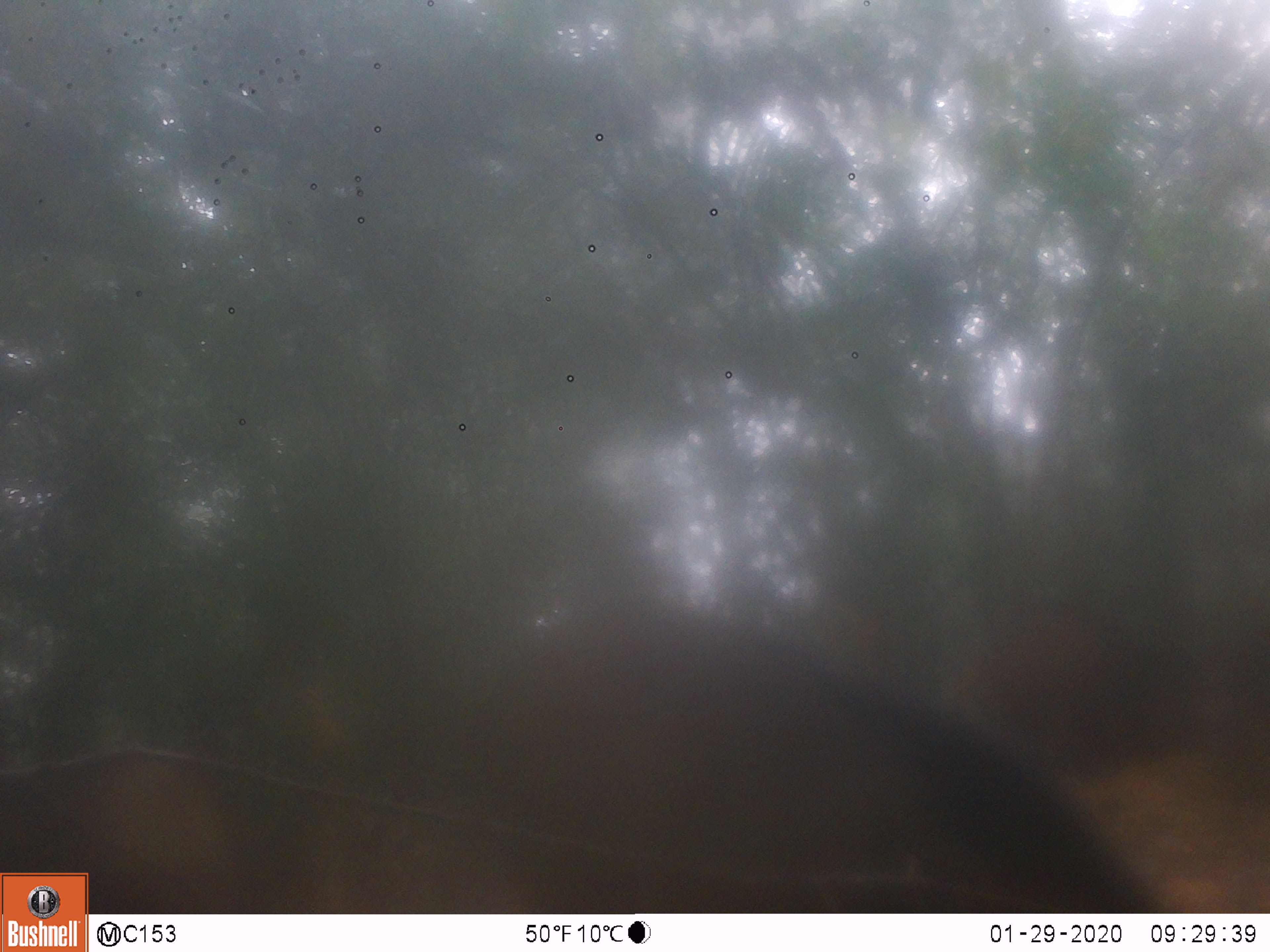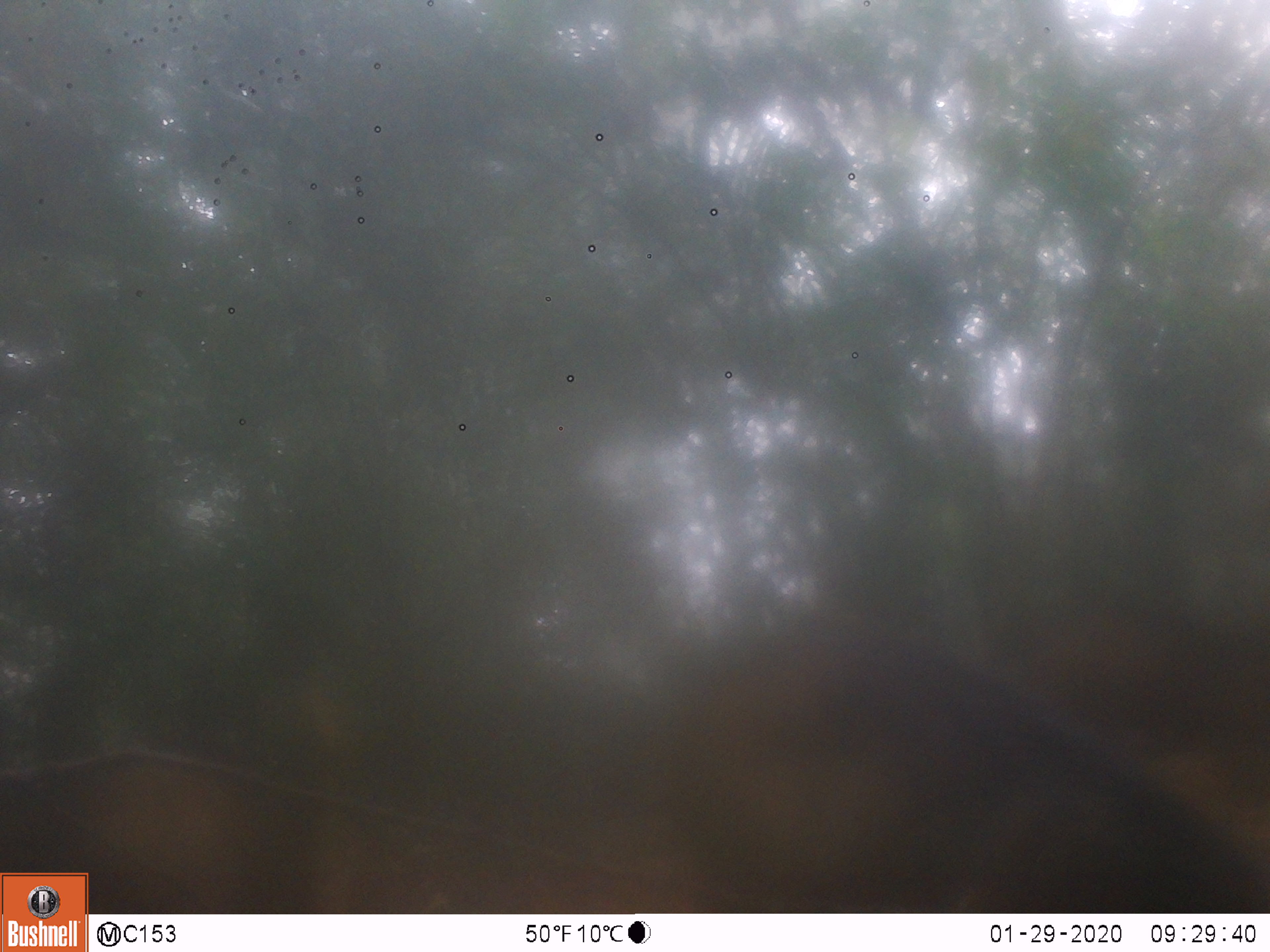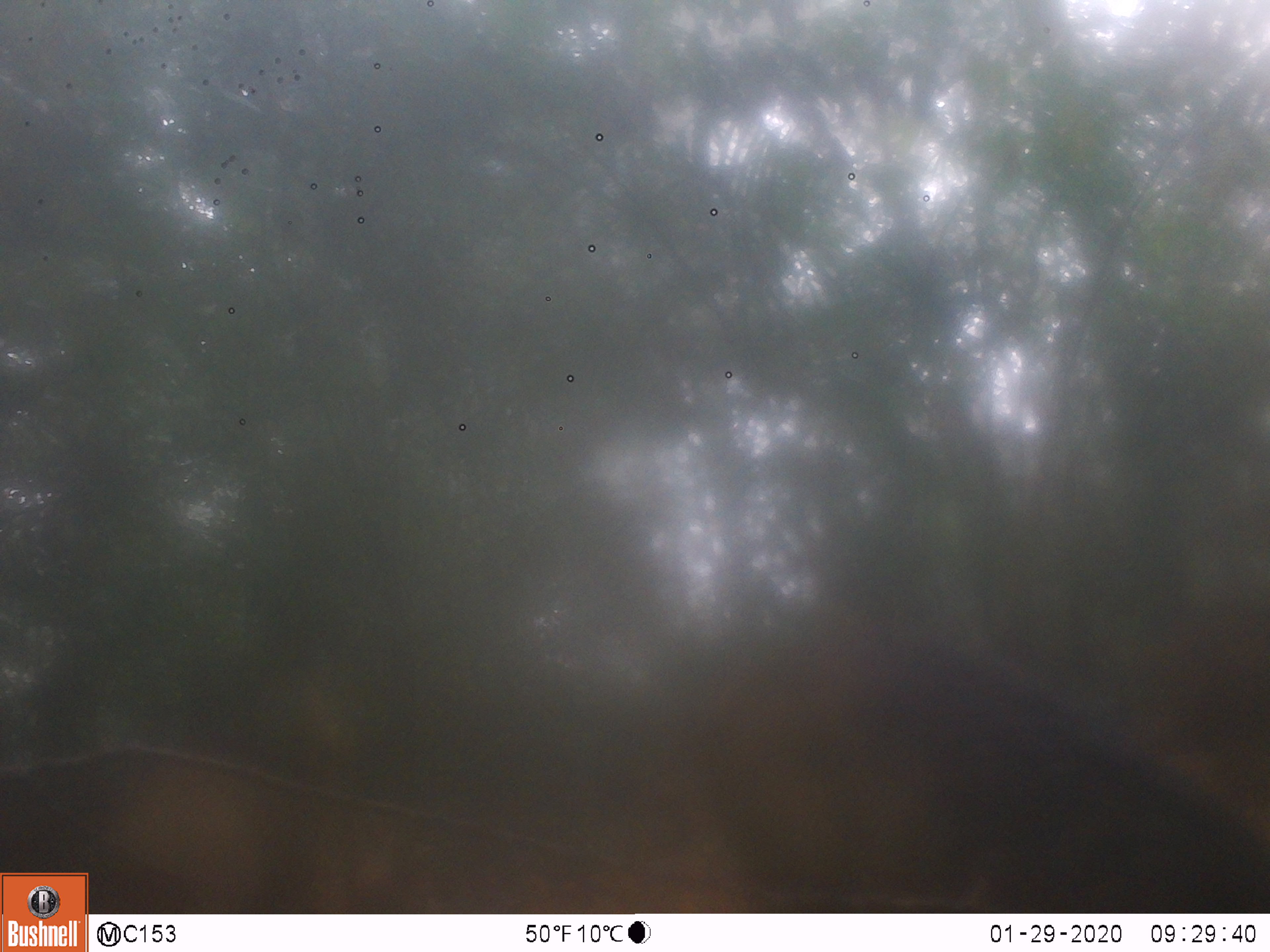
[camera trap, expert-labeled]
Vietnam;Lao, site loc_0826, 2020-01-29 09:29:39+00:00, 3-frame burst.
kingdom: Animalia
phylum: Chordata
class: Mammalia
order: Artiodactyla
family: Suidae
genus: Sus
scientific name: Sus scrofa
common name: eurasian wild pig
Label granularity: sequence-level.